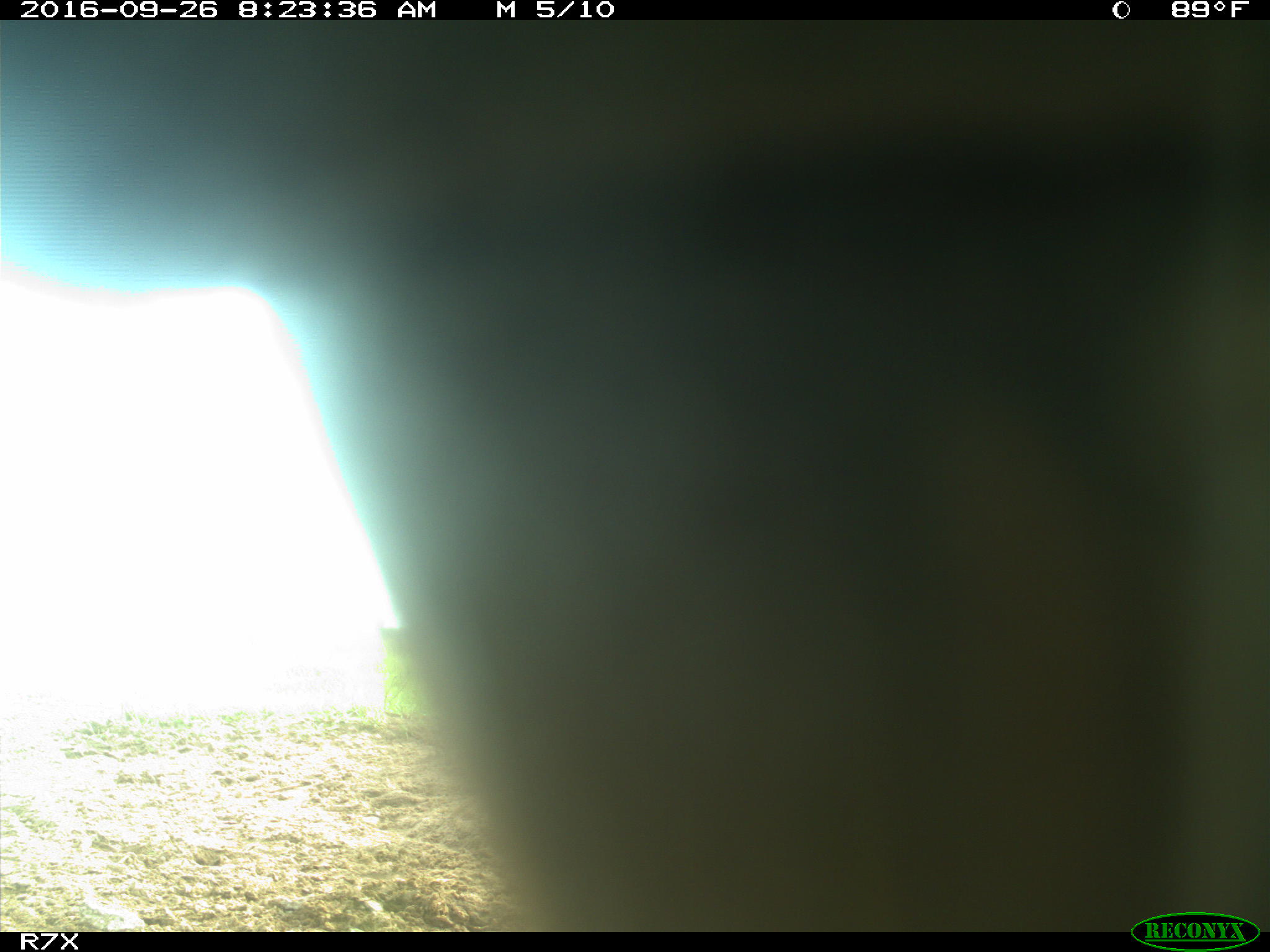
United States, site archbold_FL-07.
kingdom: Animalia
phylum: Chordata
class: Mammalia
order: Artiodactyla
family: Bovidae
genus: Bos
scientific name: Bos taurus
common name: domestic cow